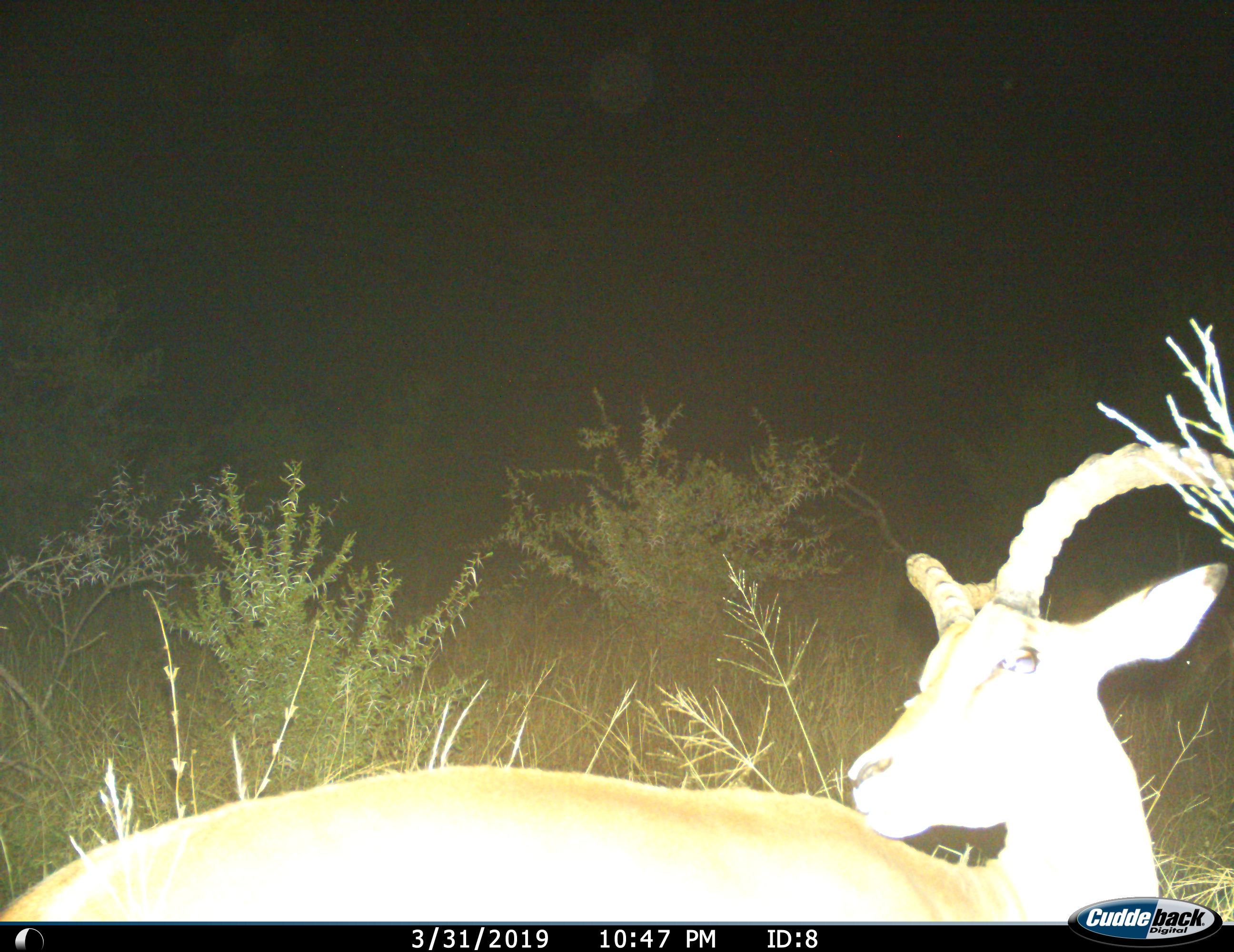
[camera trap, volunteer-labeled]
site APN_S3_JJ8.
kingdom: Animalia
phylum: Chordata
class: Mammalia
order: Artiodactyla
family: Bovidae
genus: Aepyceros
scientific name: Aepyceros melampus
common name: impala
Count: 1.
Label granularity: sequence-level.